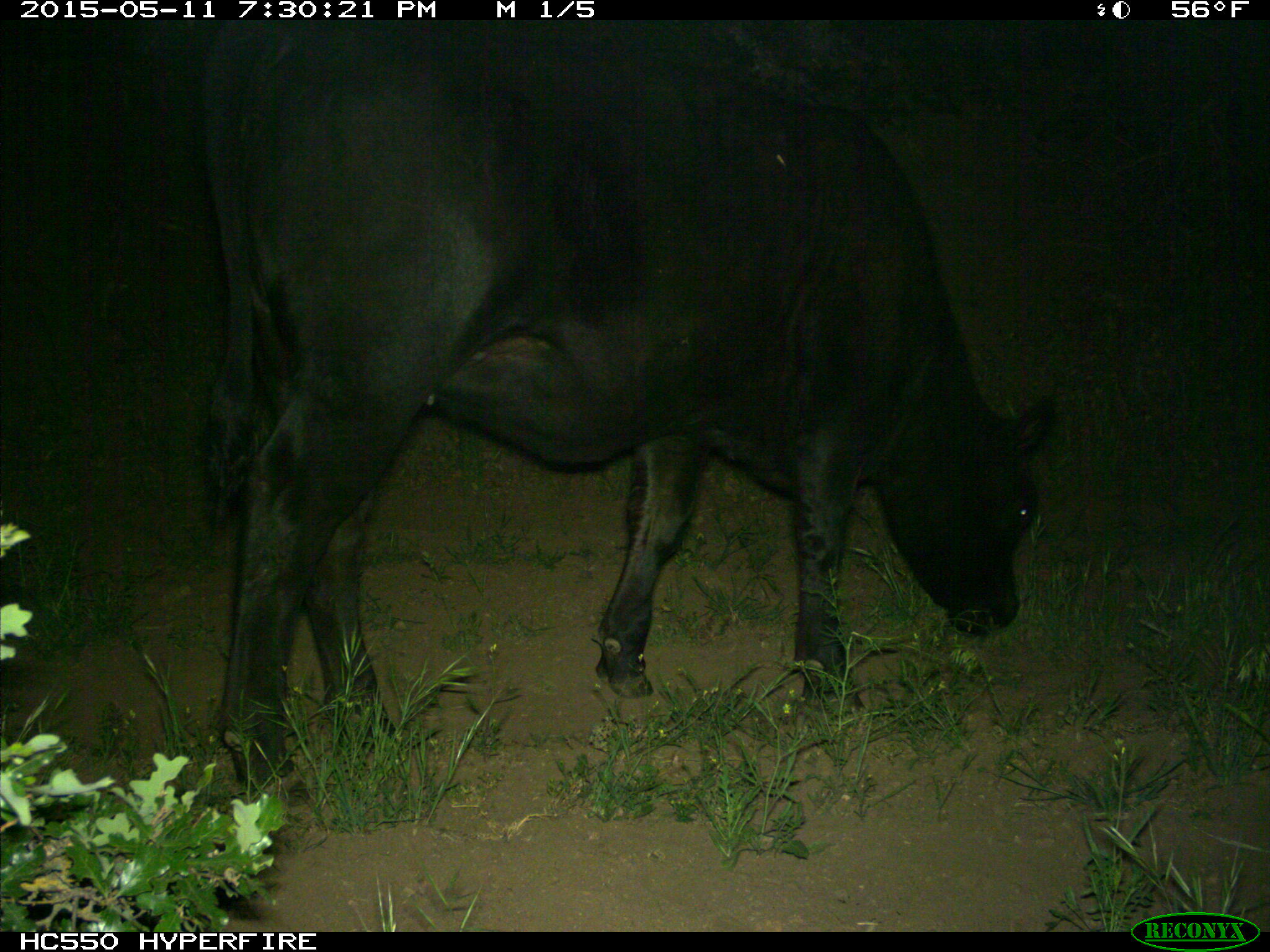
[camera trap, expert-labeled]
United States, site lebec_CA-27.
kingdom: Animalia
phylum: Chordata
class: Mammalia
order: Artiodactyla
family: Bovidae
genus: Bos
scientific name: Bos taurus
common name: domestic cow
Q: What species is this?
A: Bos taurus (domestic cow).